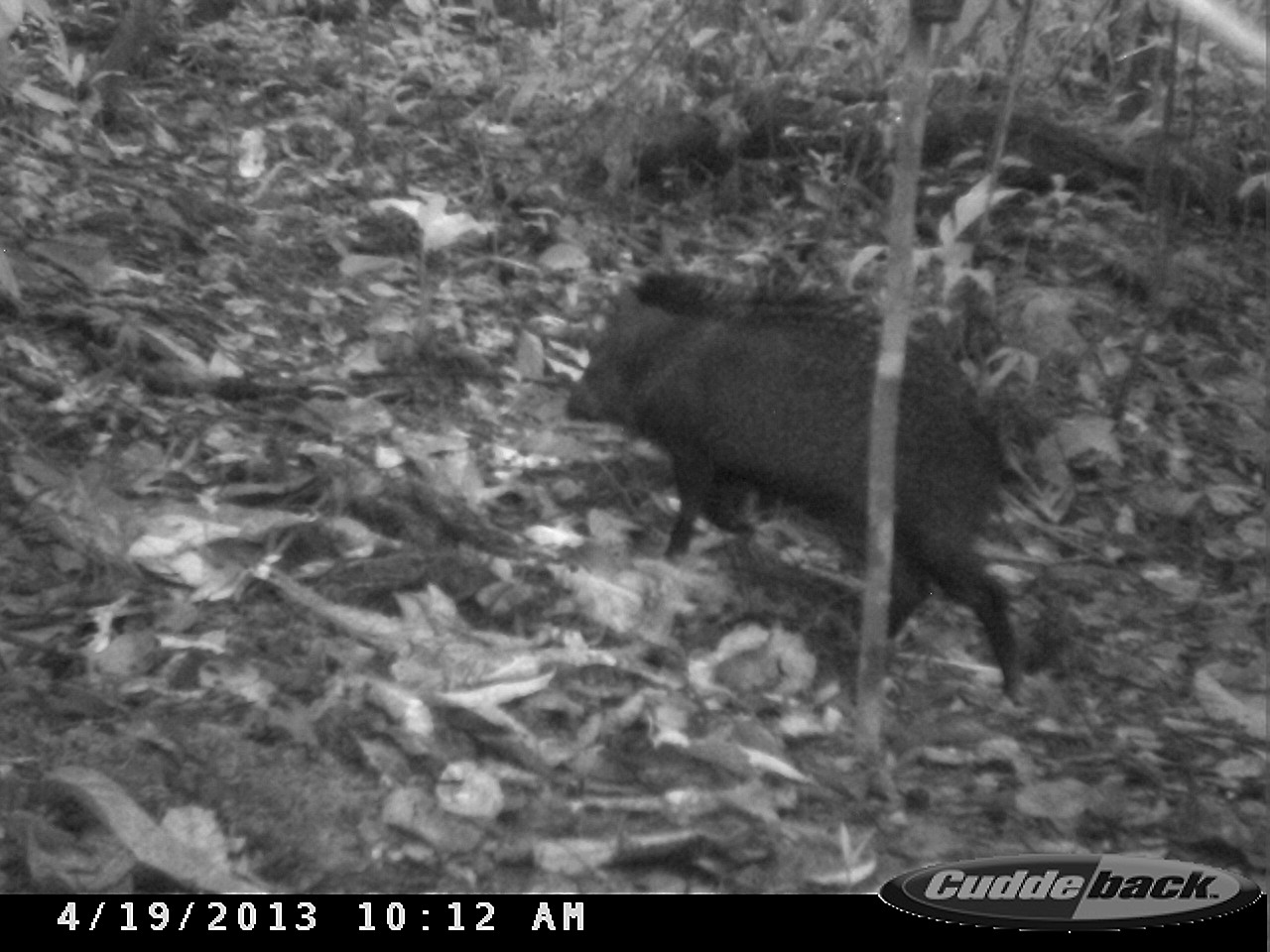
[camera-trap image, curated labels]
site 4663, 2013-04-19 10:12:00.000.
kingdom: Animalia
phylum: Chordata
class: Mammalia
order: Artiodactyla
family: Tayassuidae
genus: Pecari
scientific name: Pecari tajacu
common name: collared peccary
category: tayassu tajacu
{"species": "tayassu tajacu (collared peccary) (Pecari tajacu)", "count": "1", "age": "adult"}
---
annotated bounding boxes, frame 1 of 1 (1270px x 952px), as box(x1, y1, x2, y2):
tayassu tajacu: box(565, 268, 1028, 699)